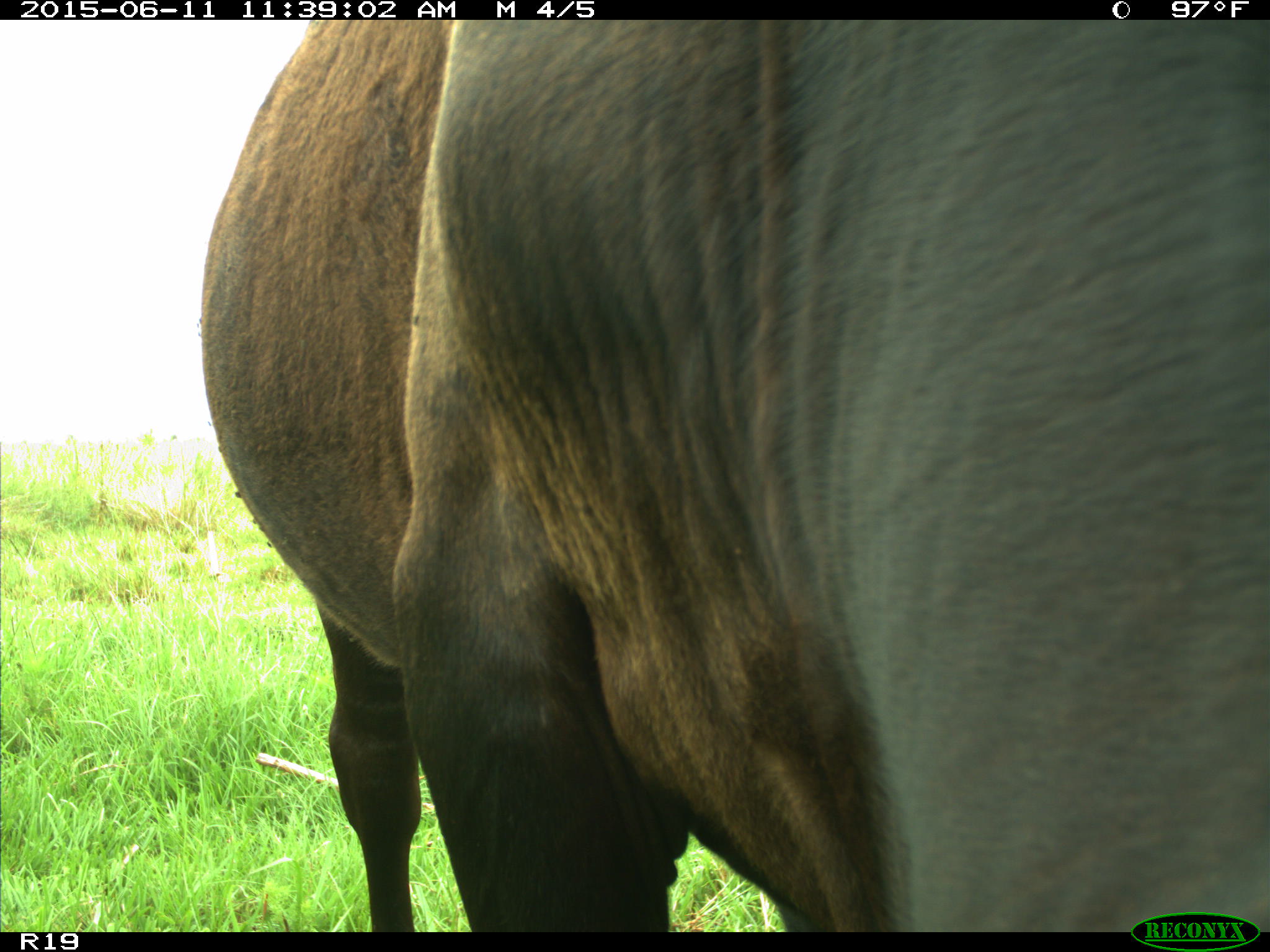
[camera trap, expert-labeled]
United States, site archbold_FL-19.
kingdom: Animalia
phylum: Chordata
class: Mammalia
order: Artiodactyla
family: Bovidae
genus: Bos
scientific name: Bos taurus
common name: domestic cow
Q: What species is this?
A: Bos taurus (domestic cow).